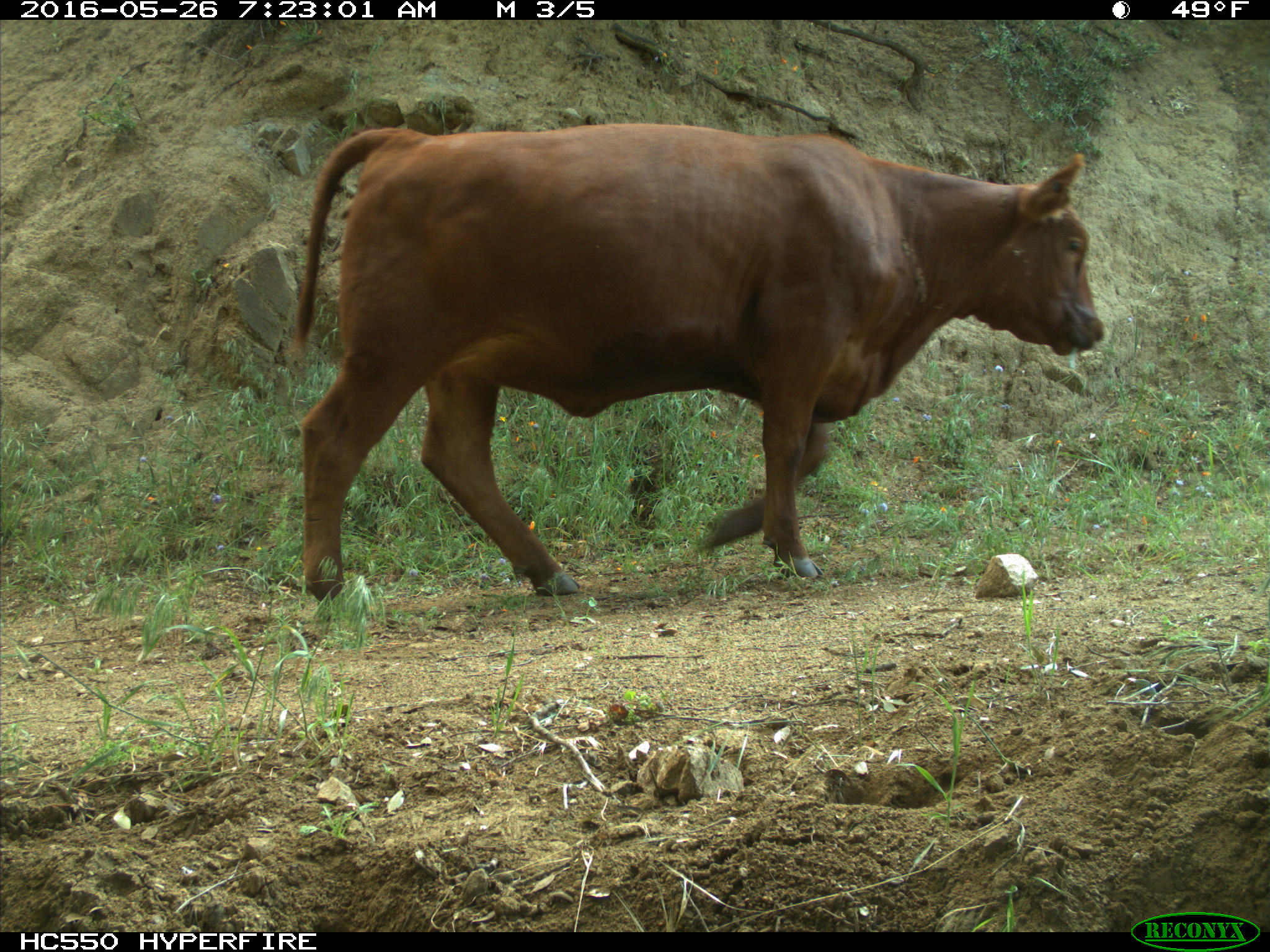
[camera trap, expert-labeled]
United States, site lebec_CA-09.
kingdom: Animalia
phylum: Chordata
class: Mammalia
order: Artiodactyla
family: Bovidae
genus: Bos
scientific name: Bos taurus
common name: domestic cow